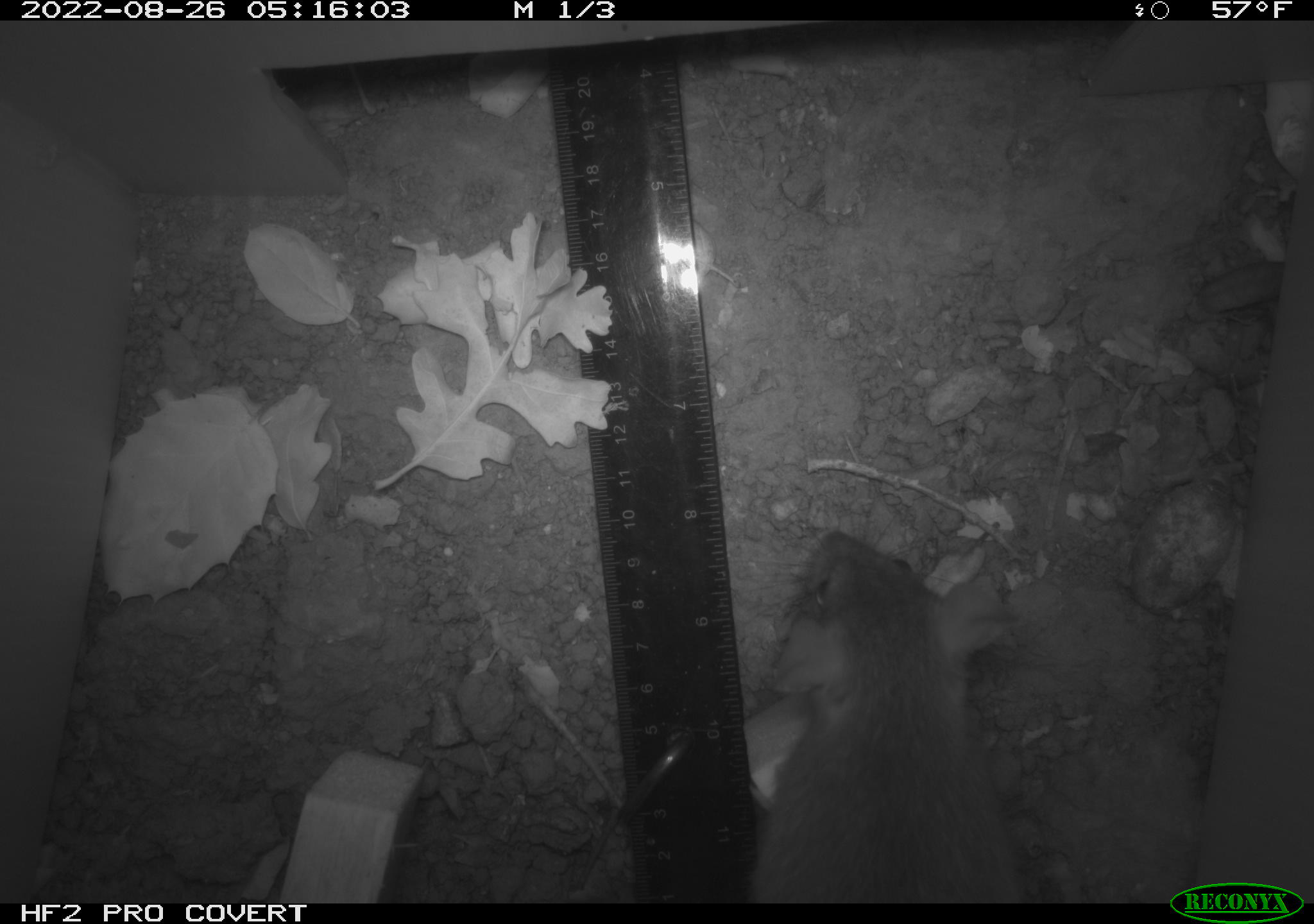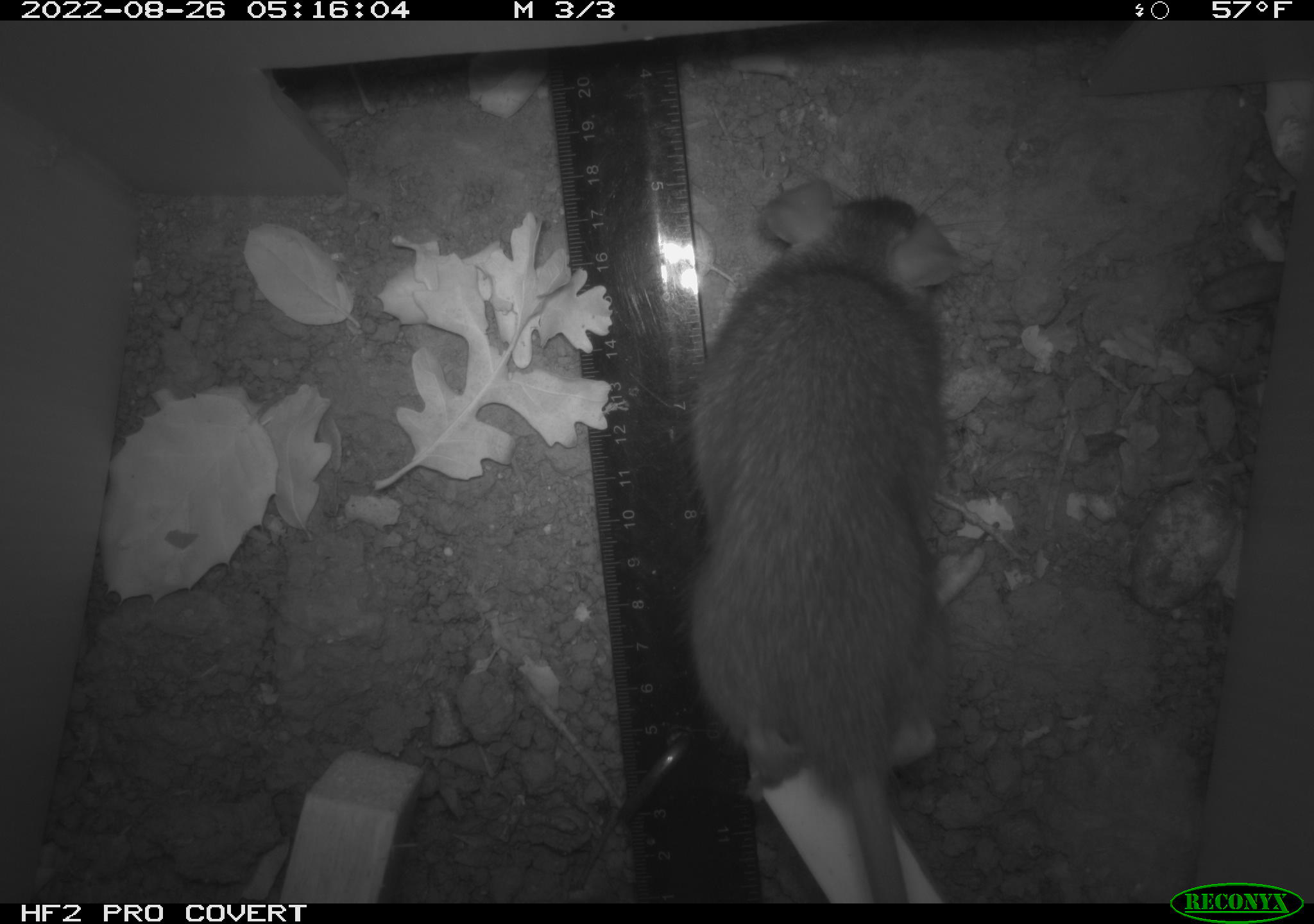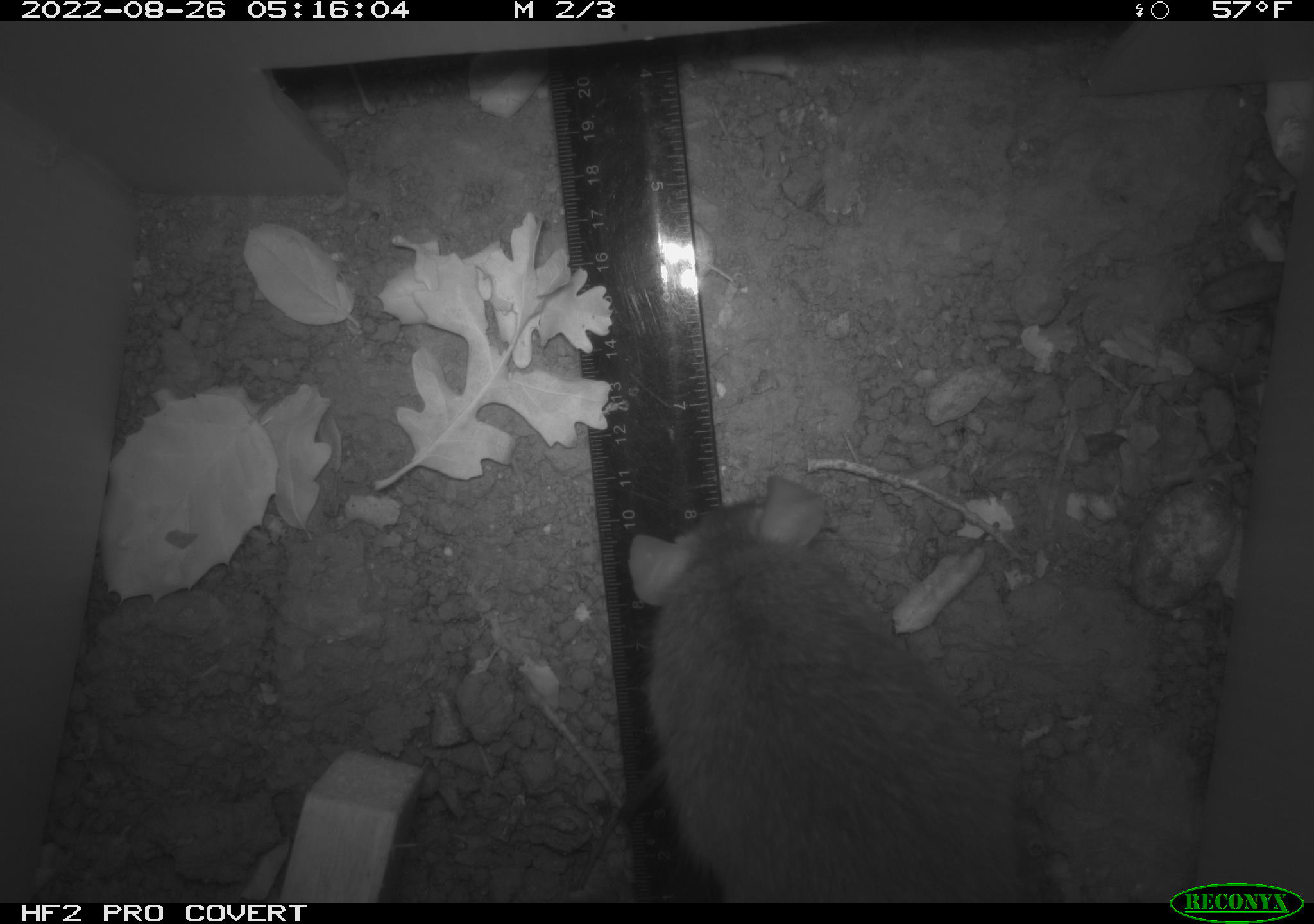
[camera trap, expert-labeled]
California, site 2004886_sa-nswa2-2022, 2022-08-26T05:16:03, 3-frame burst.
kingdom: Animalia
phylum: Chordata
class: Mammalia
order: Rodentia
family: Muridae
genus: Rattus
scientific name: Rattus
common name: rat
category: rattus species